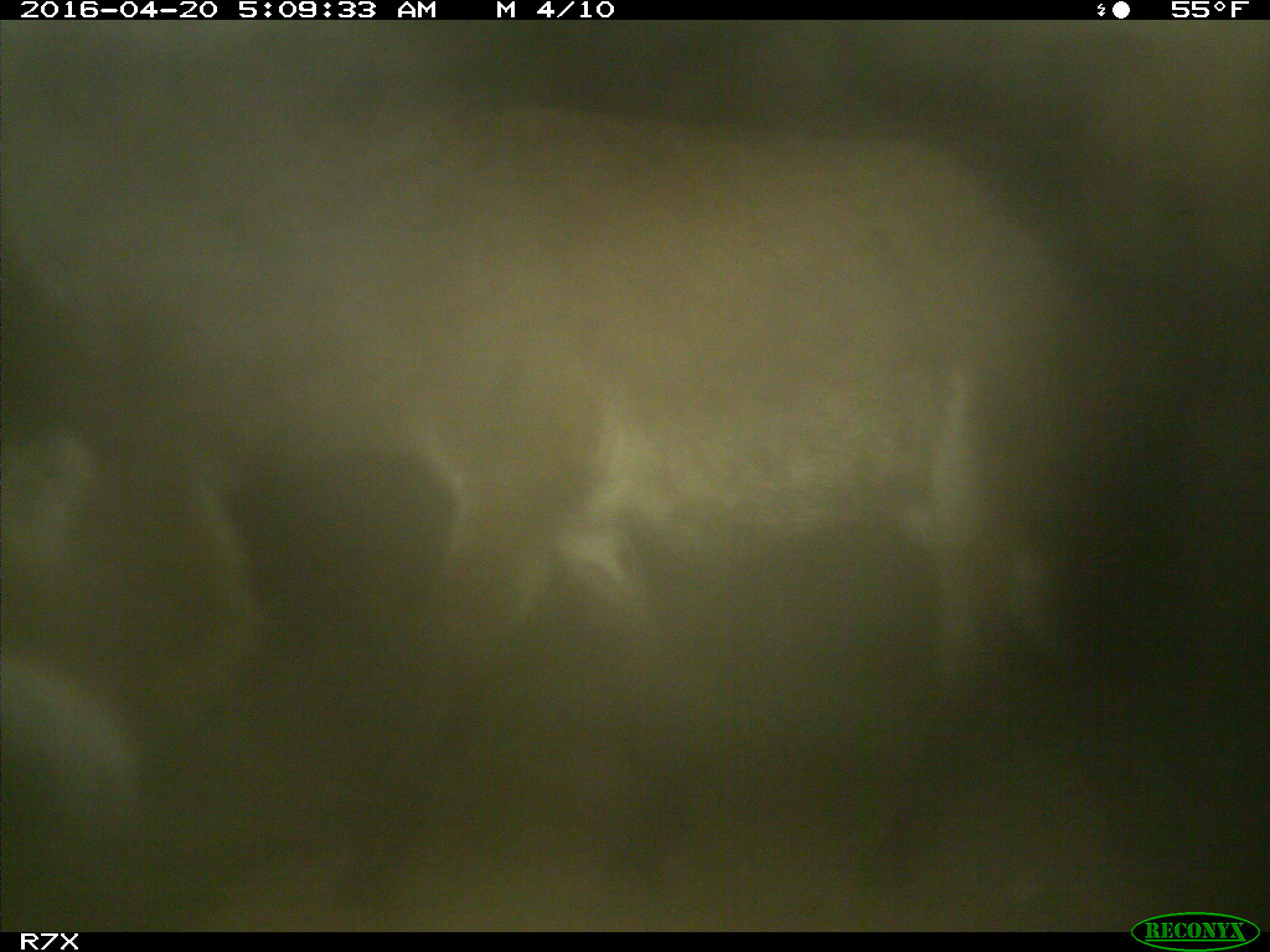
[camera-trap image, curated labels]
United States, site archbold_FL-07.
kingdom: Animalia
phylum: Chordata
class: Mammalia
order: Artiodactyla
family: Bovidae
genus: Bos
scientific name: Bos taurus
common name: domestic cow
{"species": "Bos taurus (domestic cow)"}